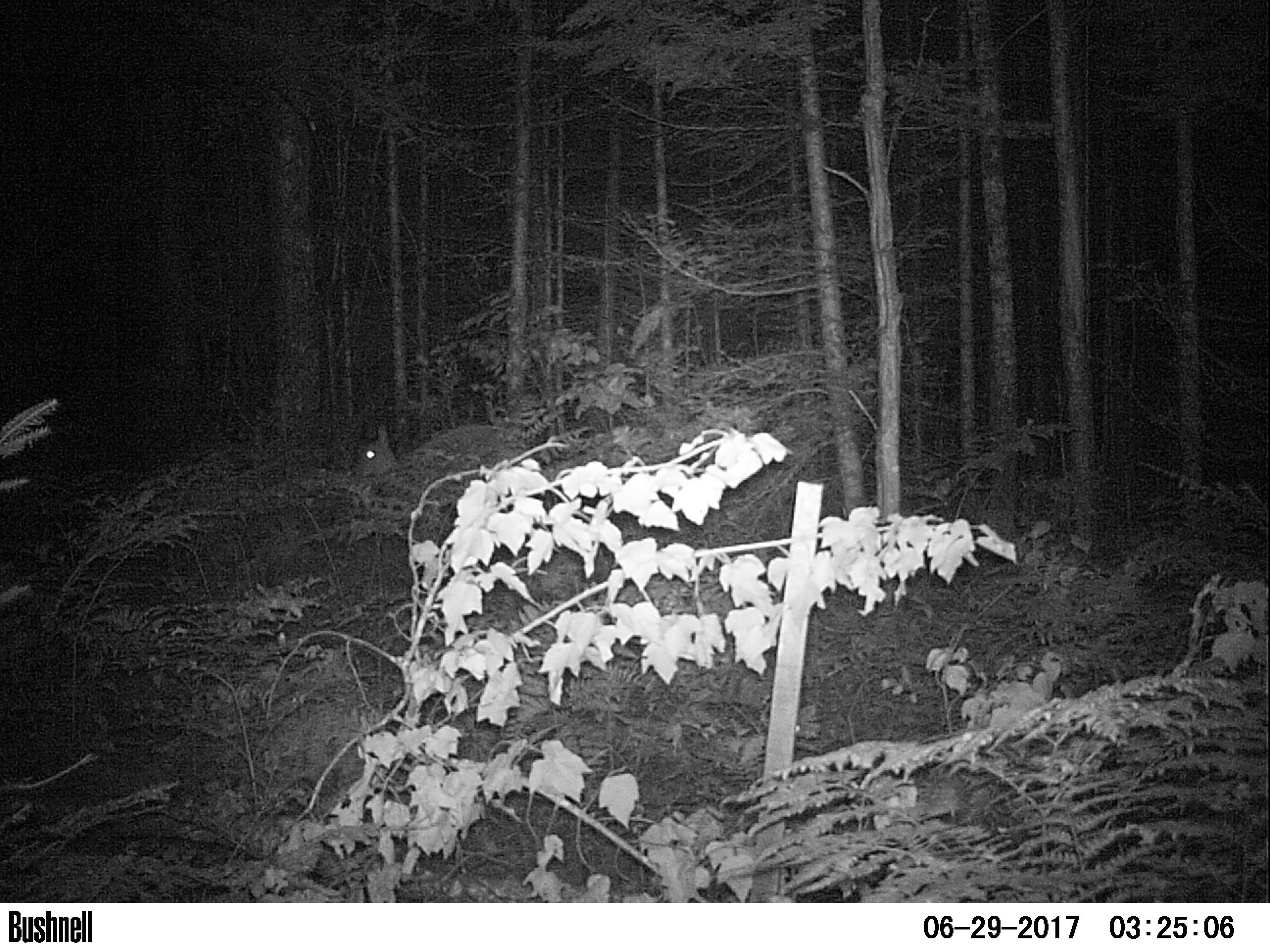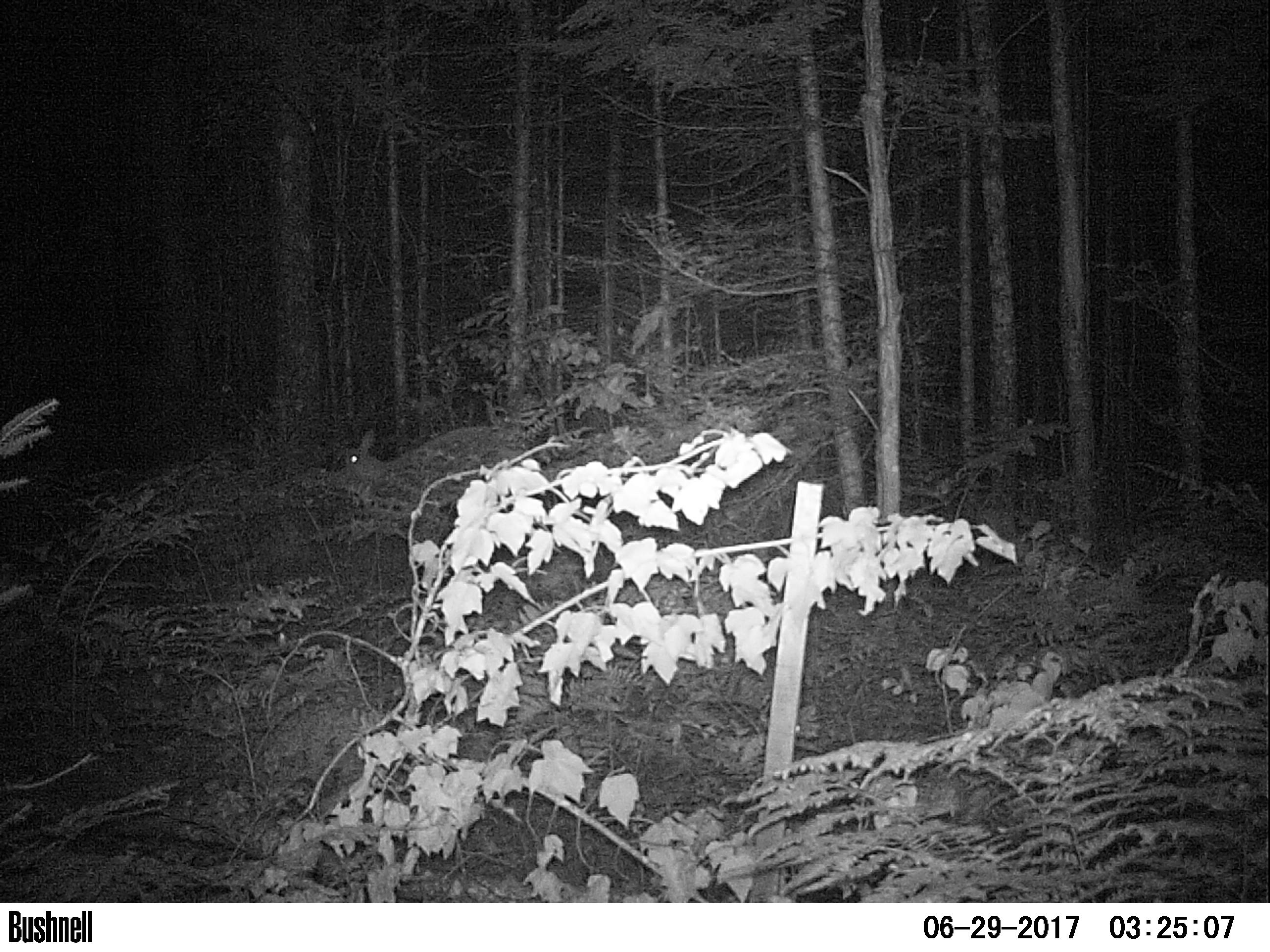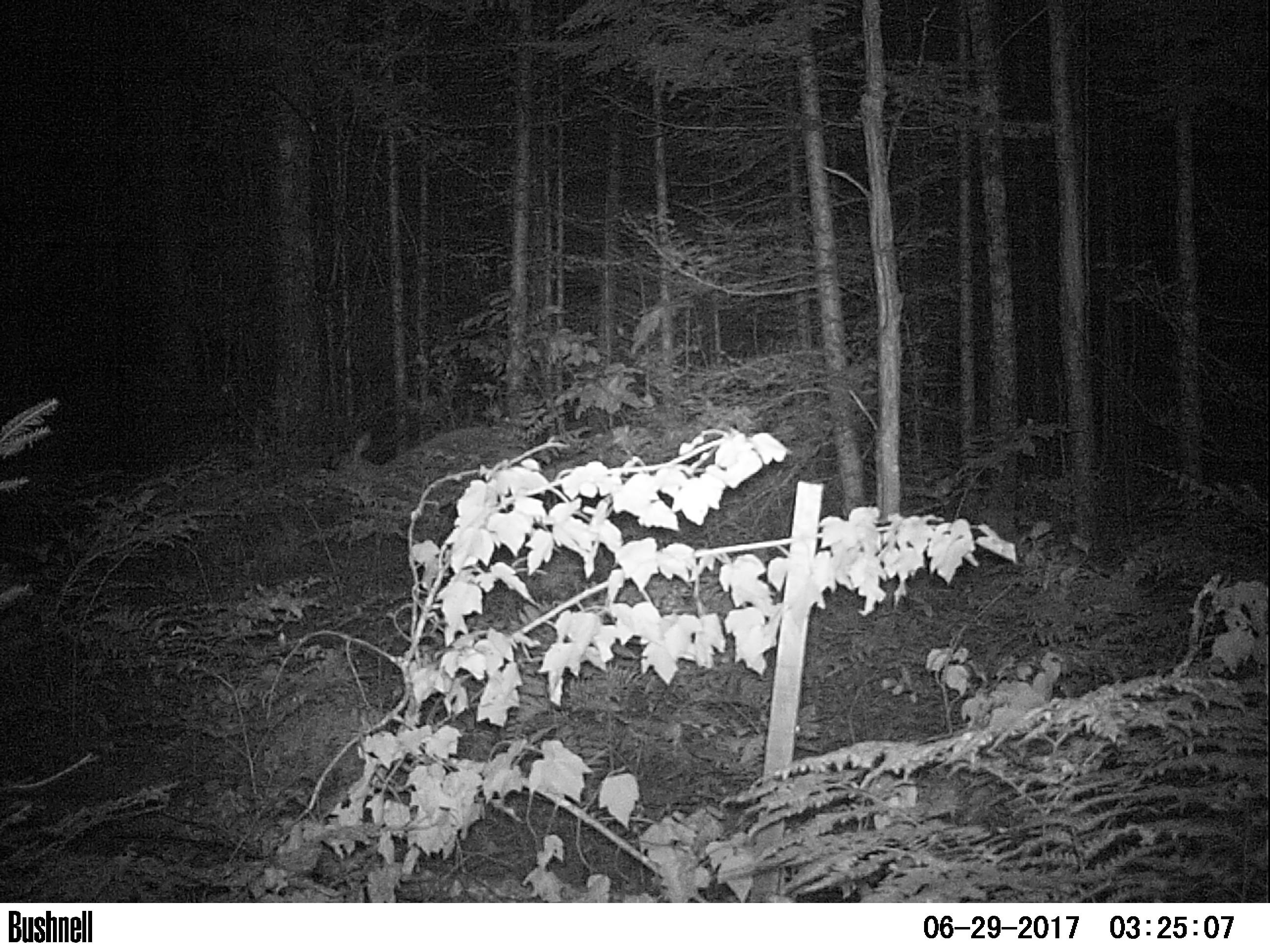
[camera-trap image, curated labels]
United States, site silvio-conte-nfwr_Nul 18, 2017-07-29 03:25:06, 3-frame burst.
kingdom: Animalia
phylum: Chordata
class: Mammalia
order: Artiodactyla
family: Cervidae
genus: Odocoileus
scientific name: Odocoileus virginianus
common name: white-tailed deer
White-tailed deer (Odocoileus virginianus).